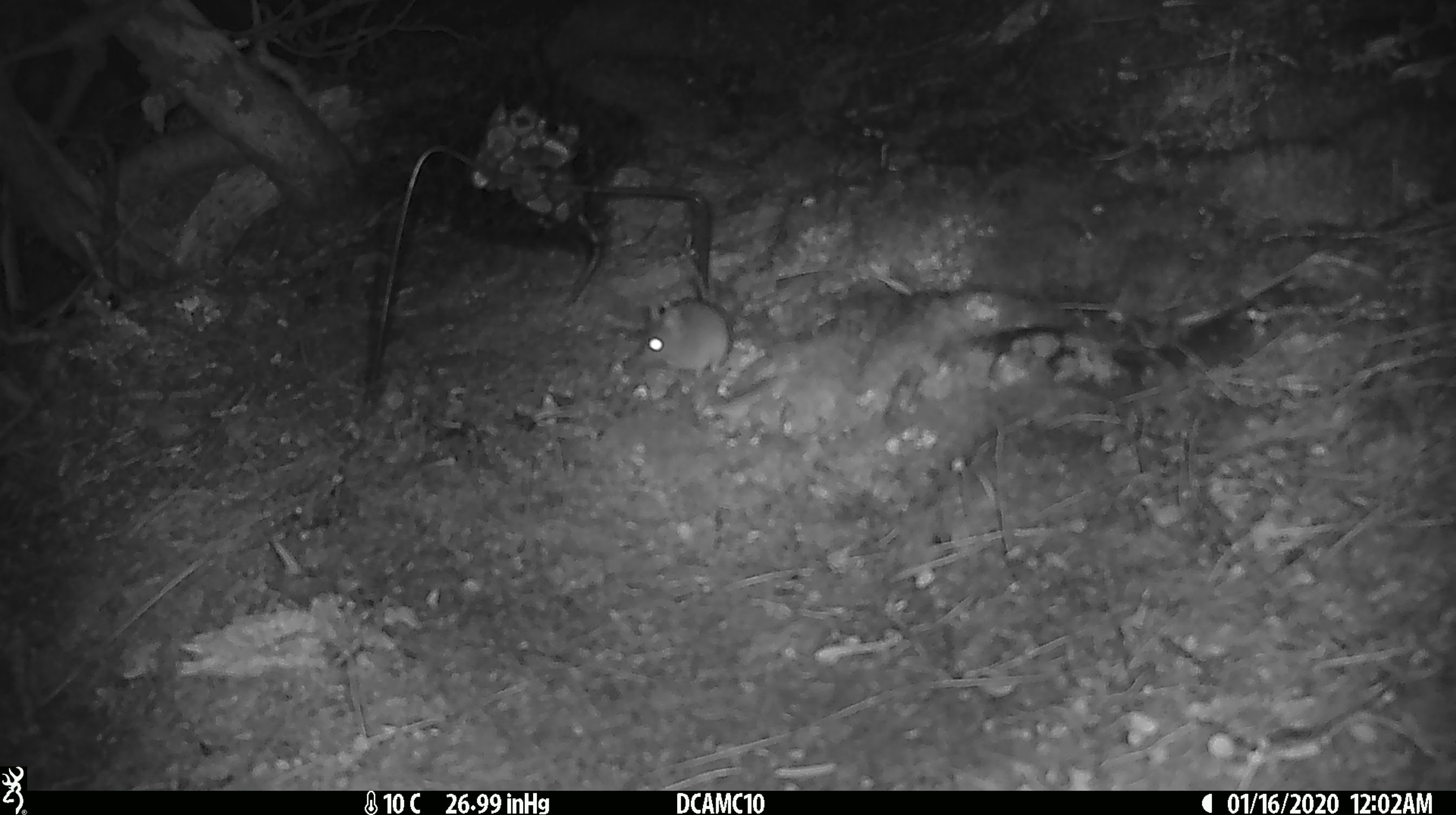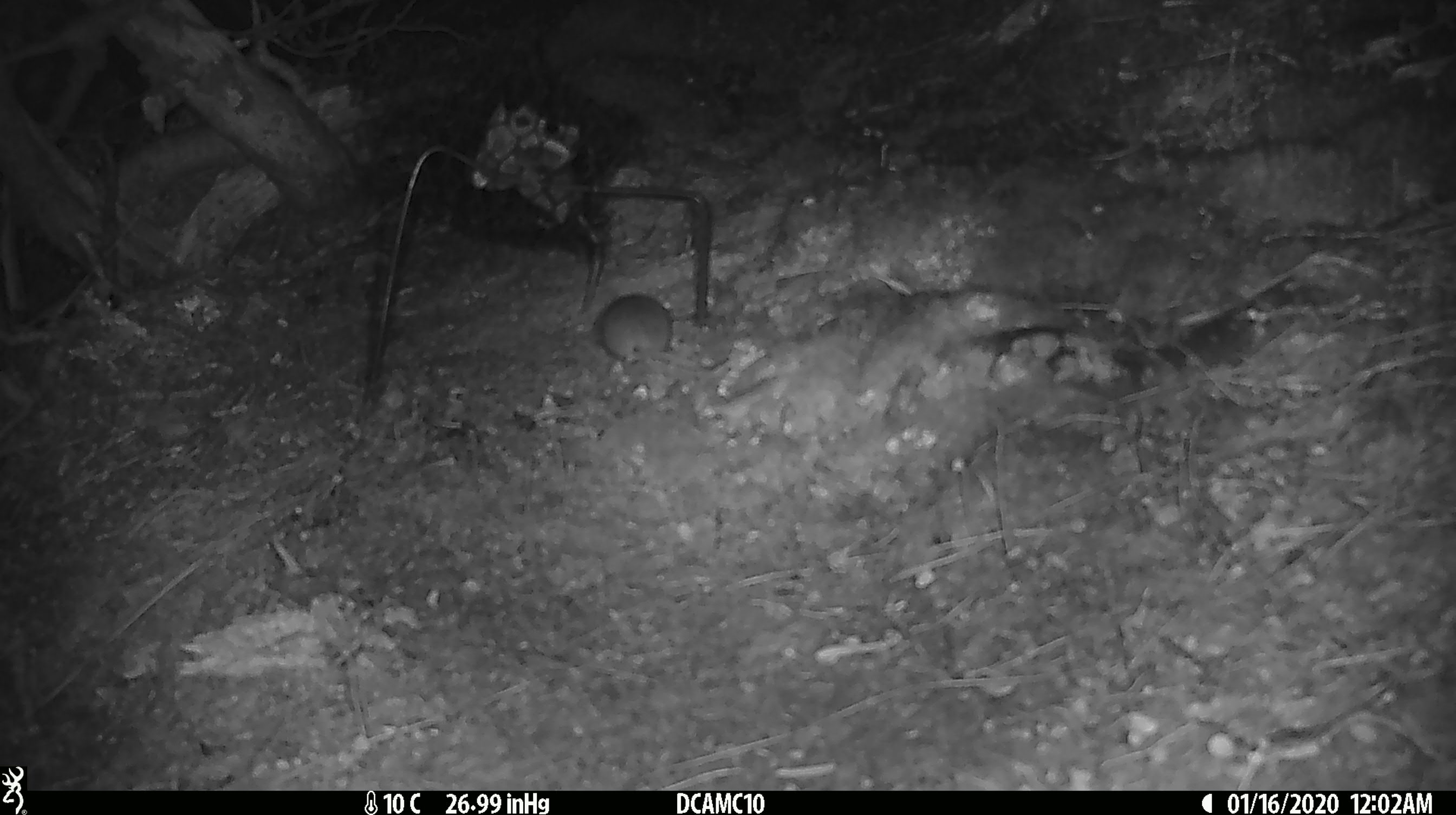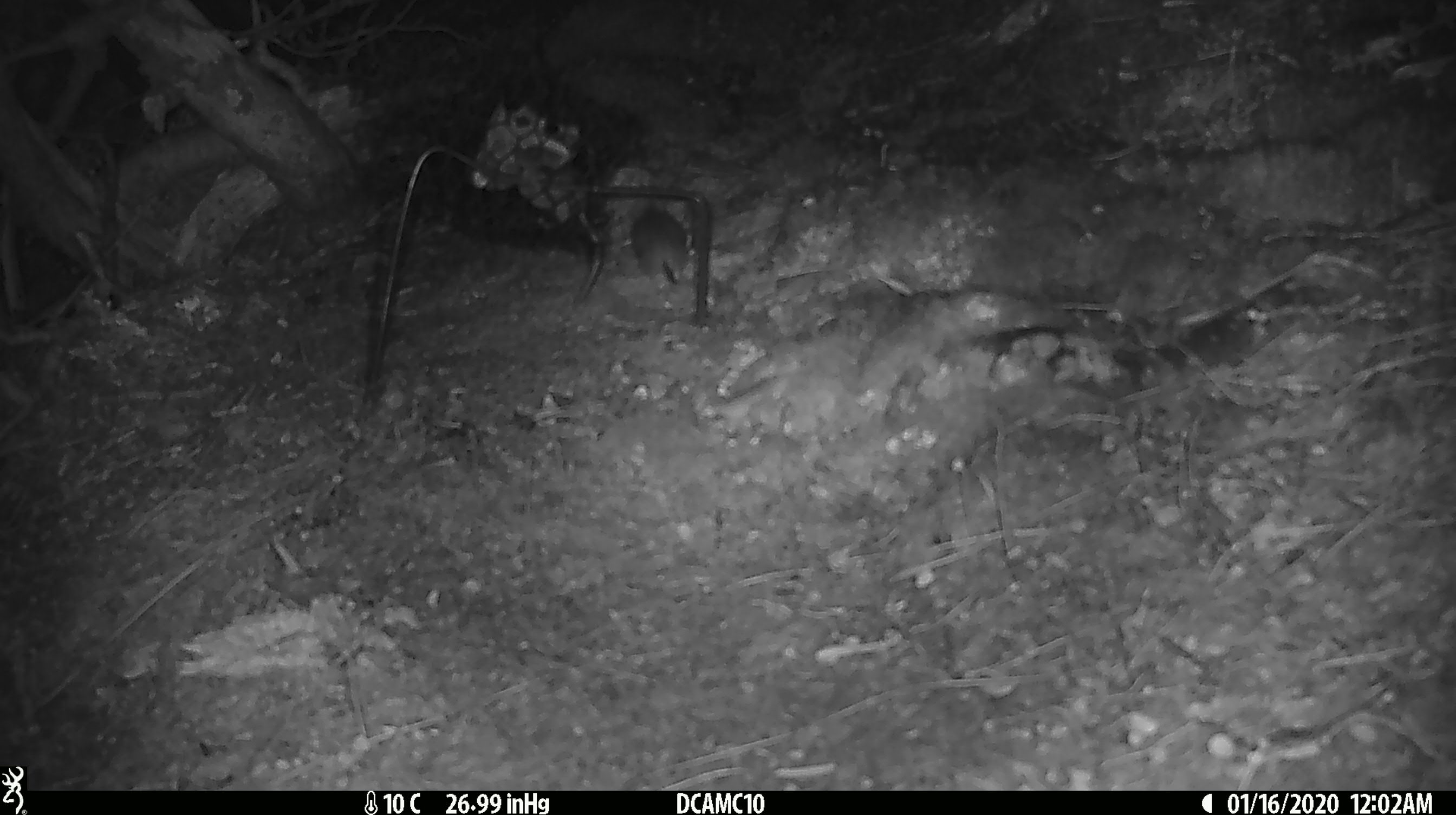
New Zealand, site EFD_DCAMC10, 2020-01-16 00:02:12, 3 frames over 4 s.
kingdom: Animalia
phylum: Chordata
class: Mammalia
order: Rodentia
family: Muridae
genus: Mus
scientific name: Mus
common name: mouse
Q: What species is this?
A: Mouse (Mus).